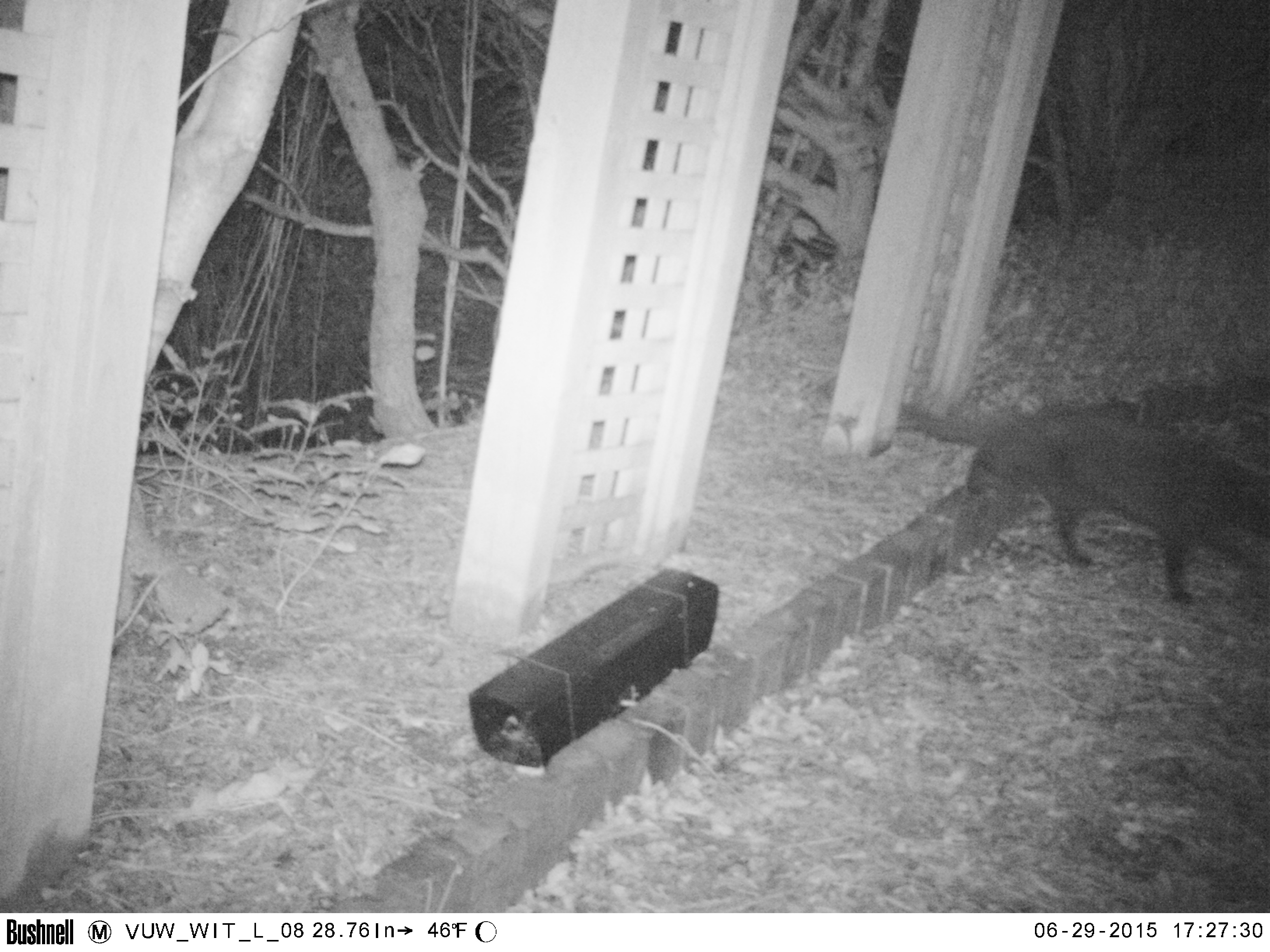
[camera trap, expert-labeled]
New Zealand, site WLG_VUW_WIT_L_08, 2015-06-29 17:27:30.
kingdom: Animalia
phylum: Chordata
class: Mammalia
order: Carnivora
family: Felidae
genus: Felis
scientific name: Felis catus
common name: domestic cat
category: cat